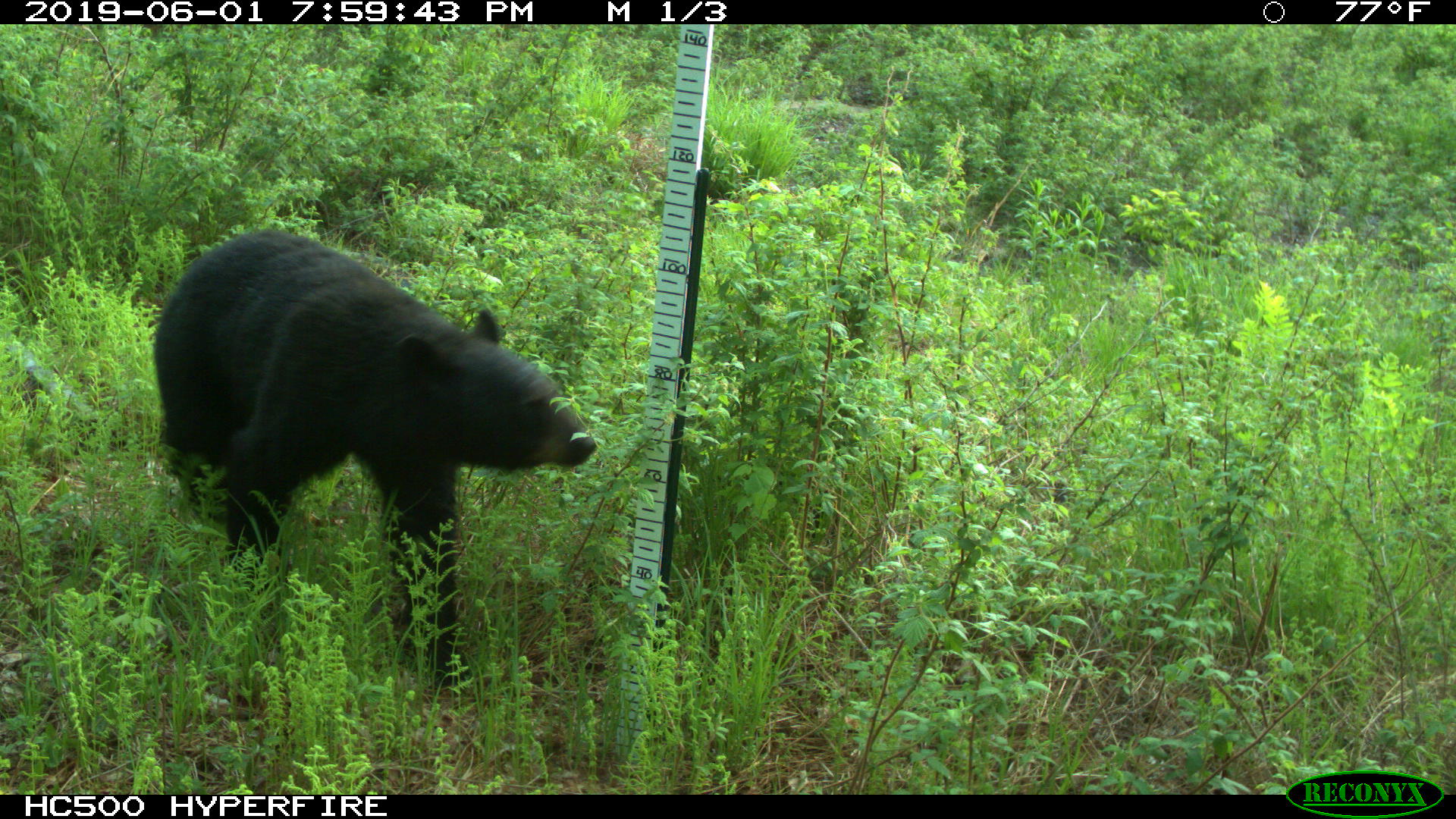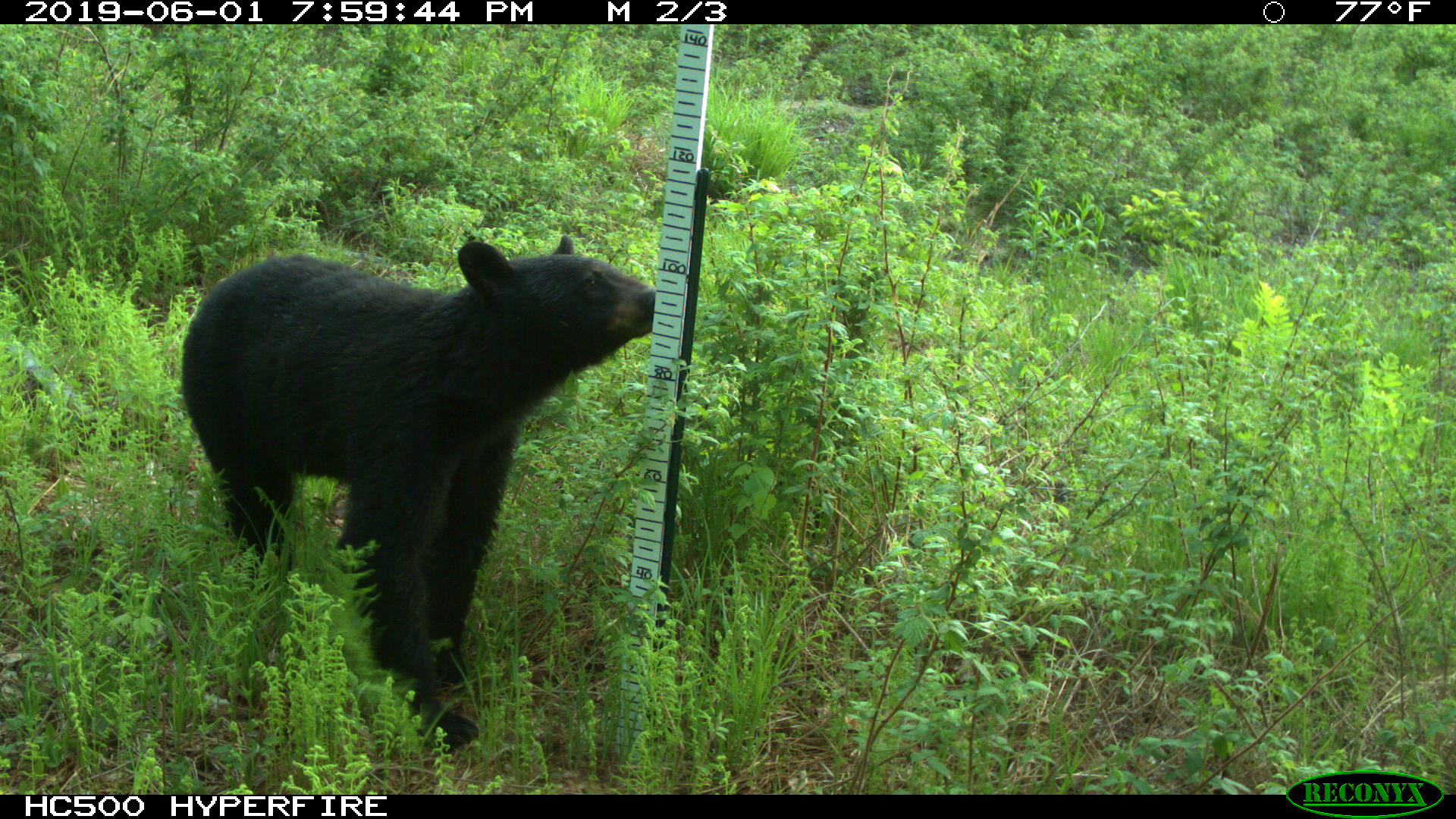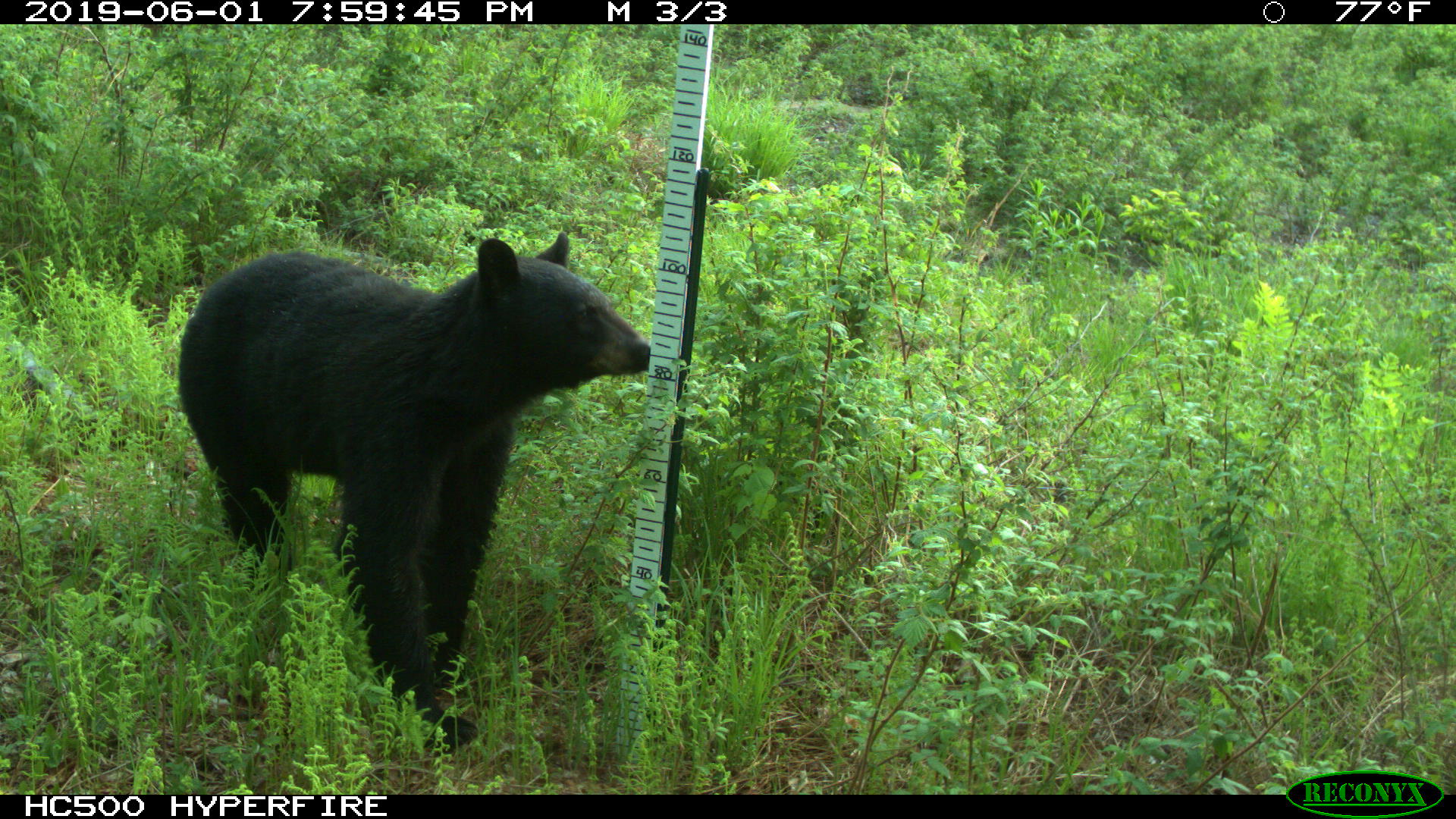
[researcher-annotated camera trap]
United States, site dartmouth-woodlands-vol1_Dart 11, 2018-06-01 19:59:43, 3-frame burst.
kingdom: Animalia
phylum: Chordata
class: Mammalia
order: Carnivora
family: Ursidae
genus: Ursus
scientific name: Ursus americanus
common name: black bear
Black bear (Ursus americanus).